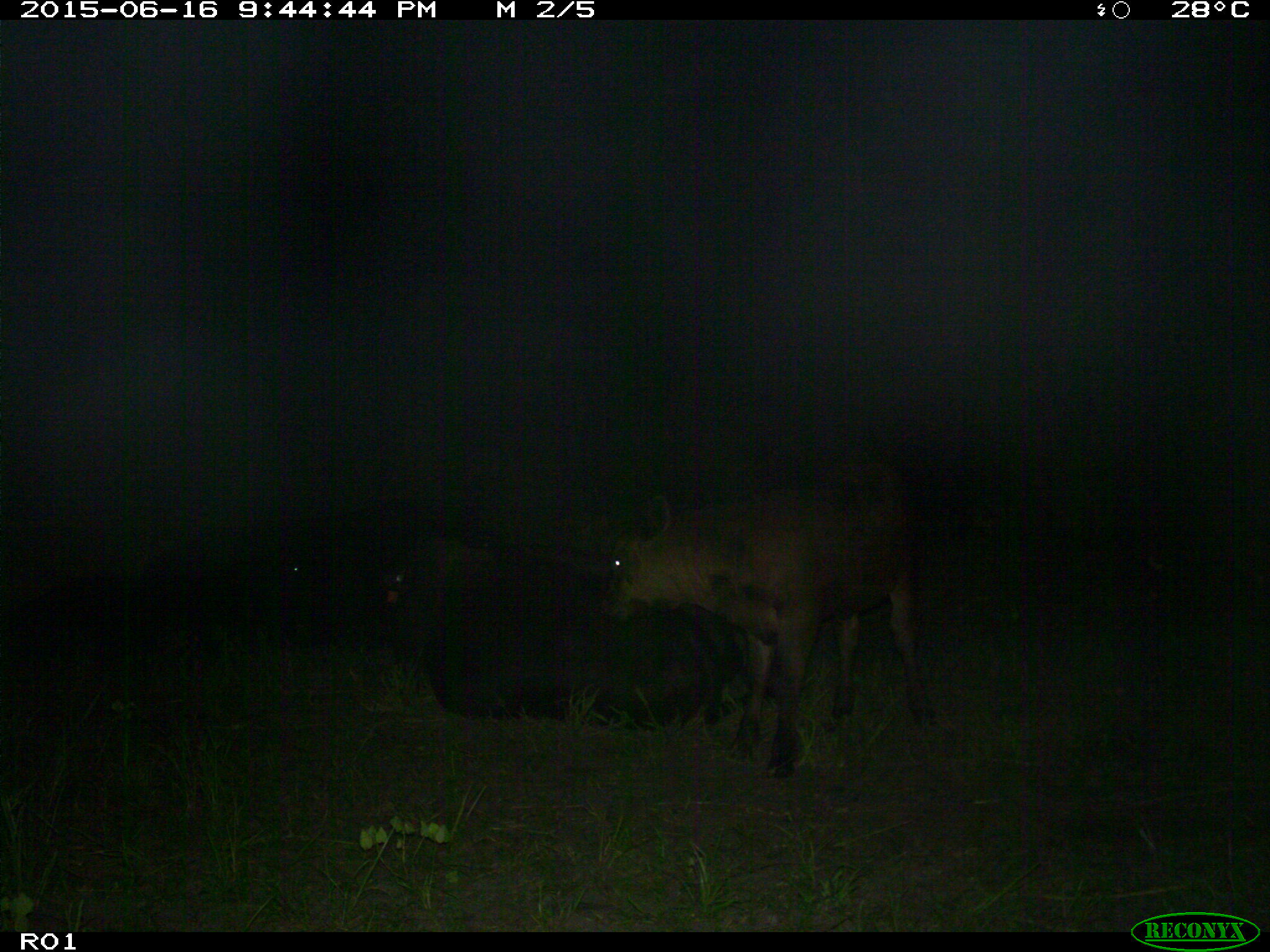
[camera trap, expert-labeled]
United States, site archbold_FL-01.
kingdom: Animalia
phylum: Chordata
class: Mammalia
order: Artiodactyla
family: Bovidae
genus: Bos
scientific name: Bos taurus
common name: domestic cow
Bos taurus (domestic cow).